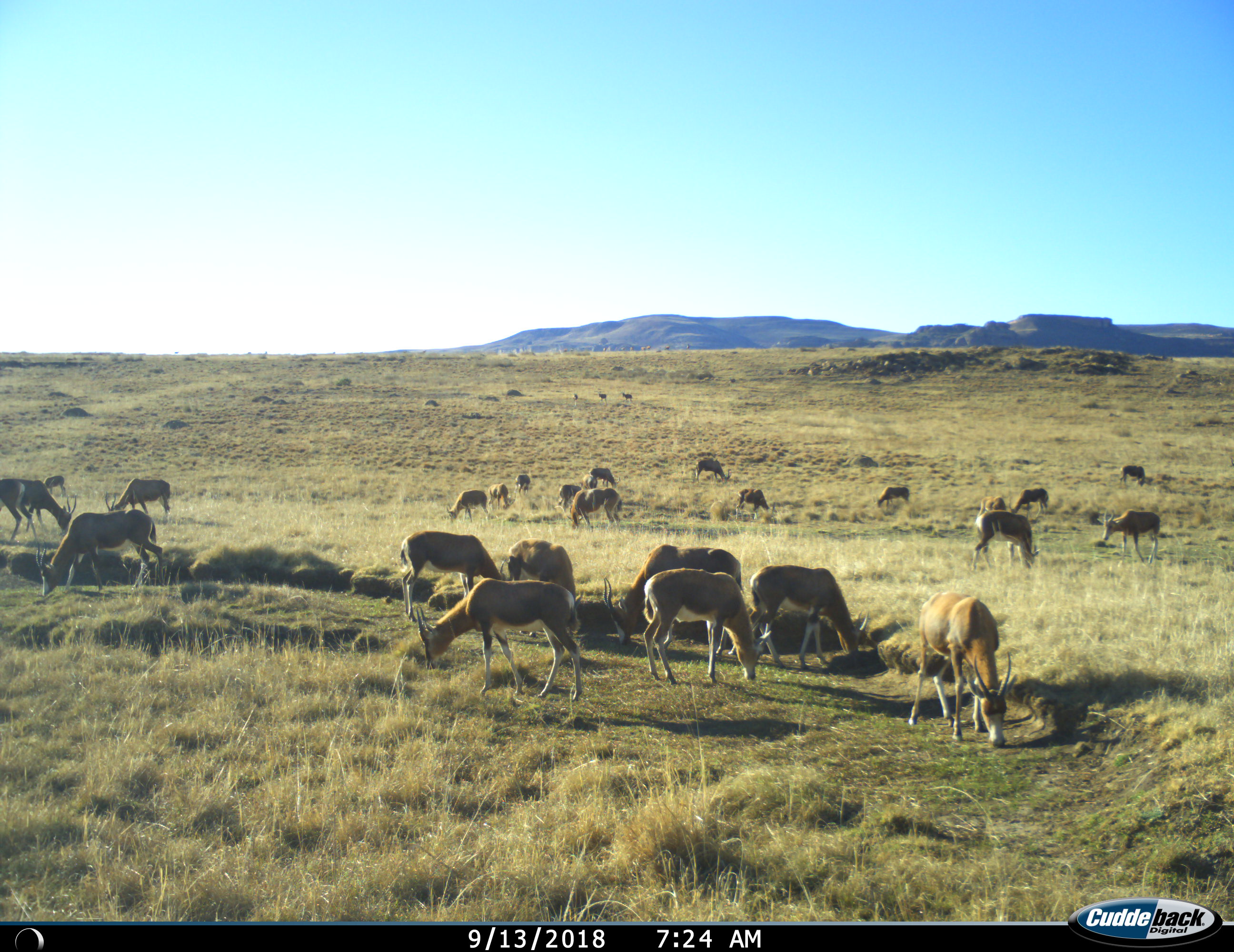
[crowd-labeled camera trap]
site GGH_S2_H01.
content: unidentified animal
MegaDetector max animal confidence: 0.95